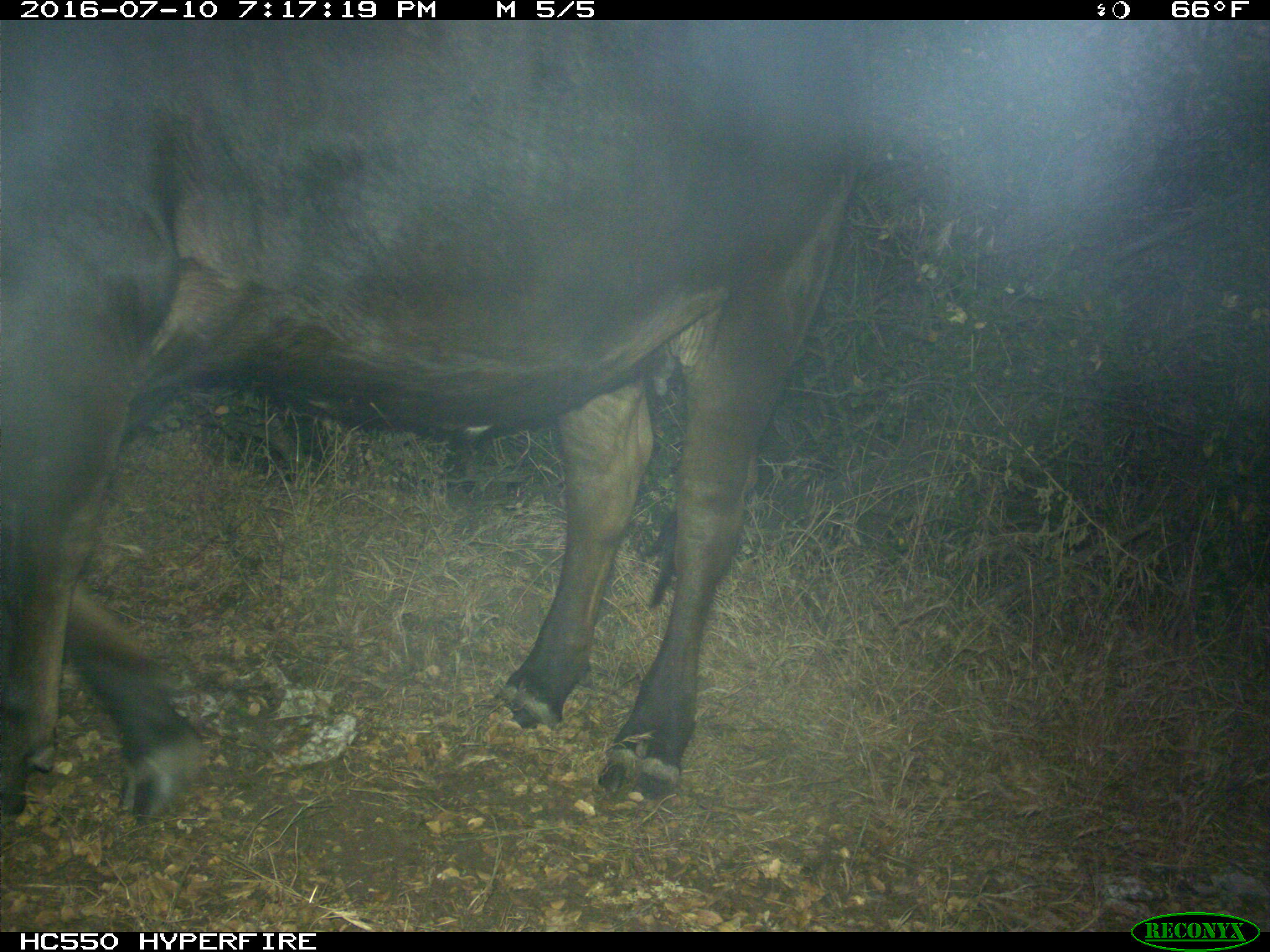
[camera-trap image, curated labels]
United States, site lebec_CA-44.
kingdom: Animalia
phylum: Chordata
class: Mammalia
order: Artiodactyla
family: Bovidae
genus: Bos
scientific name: Bos taurus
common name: domestic cow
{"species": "Bos taurus (domestic cow)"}